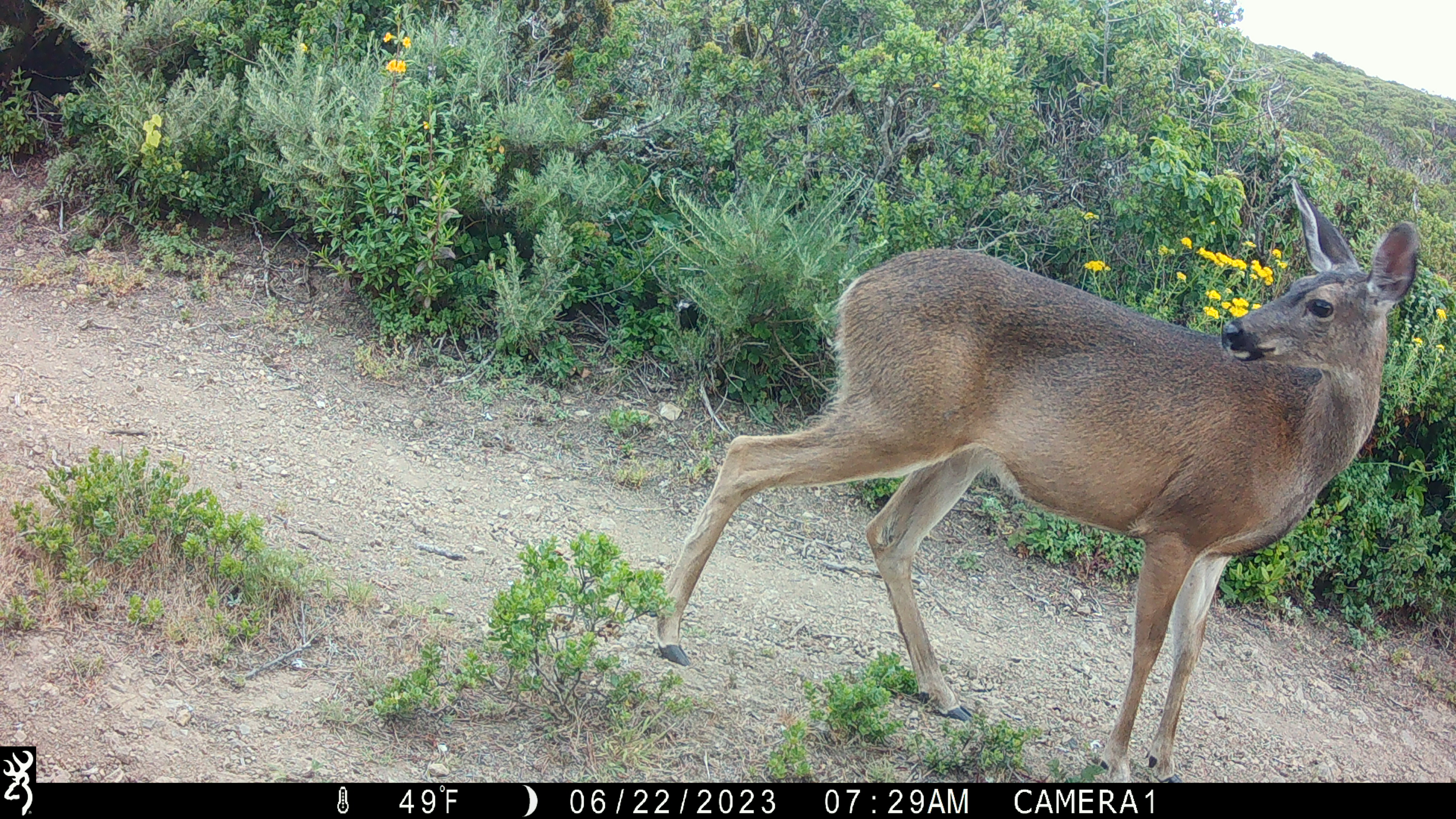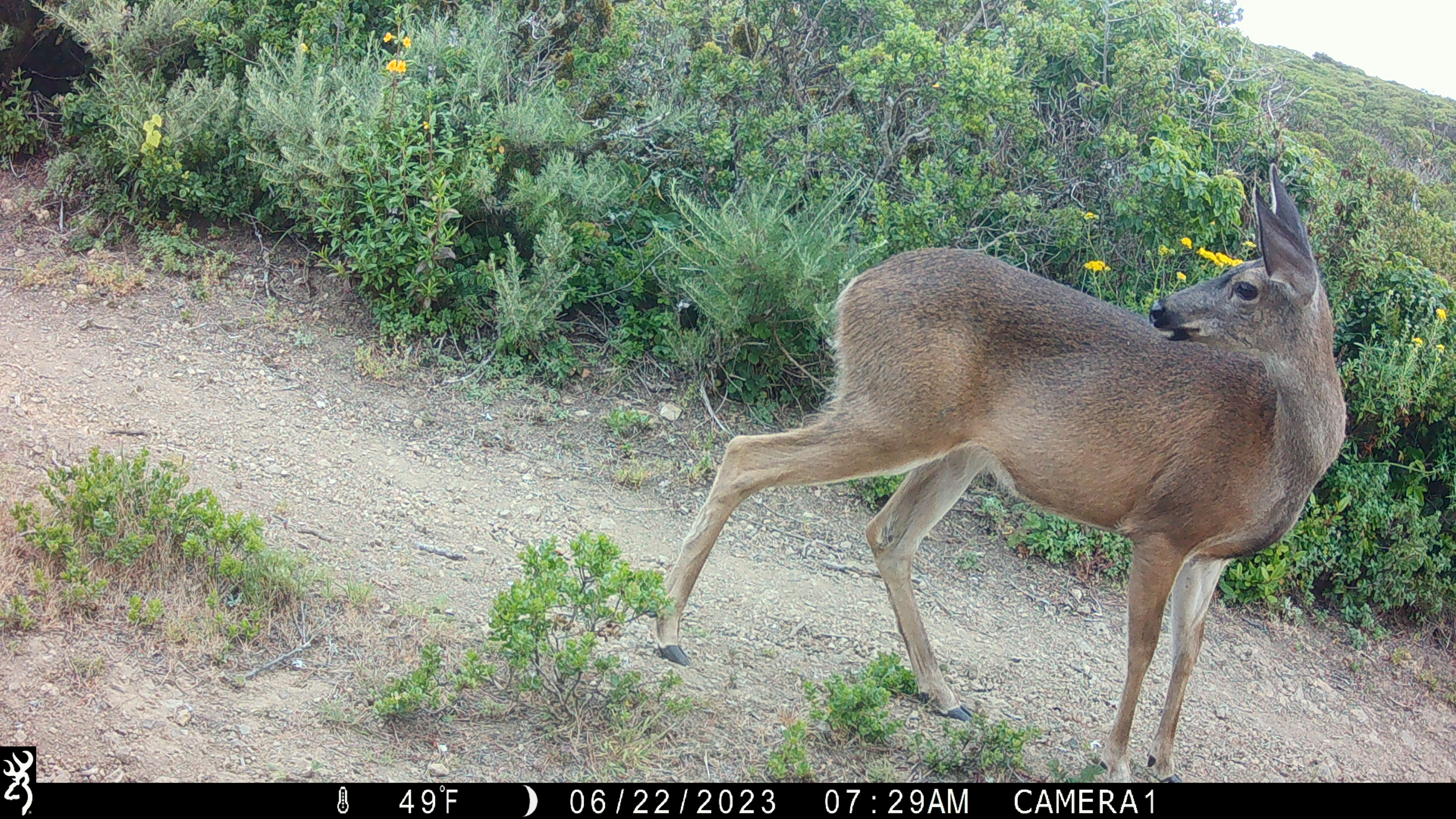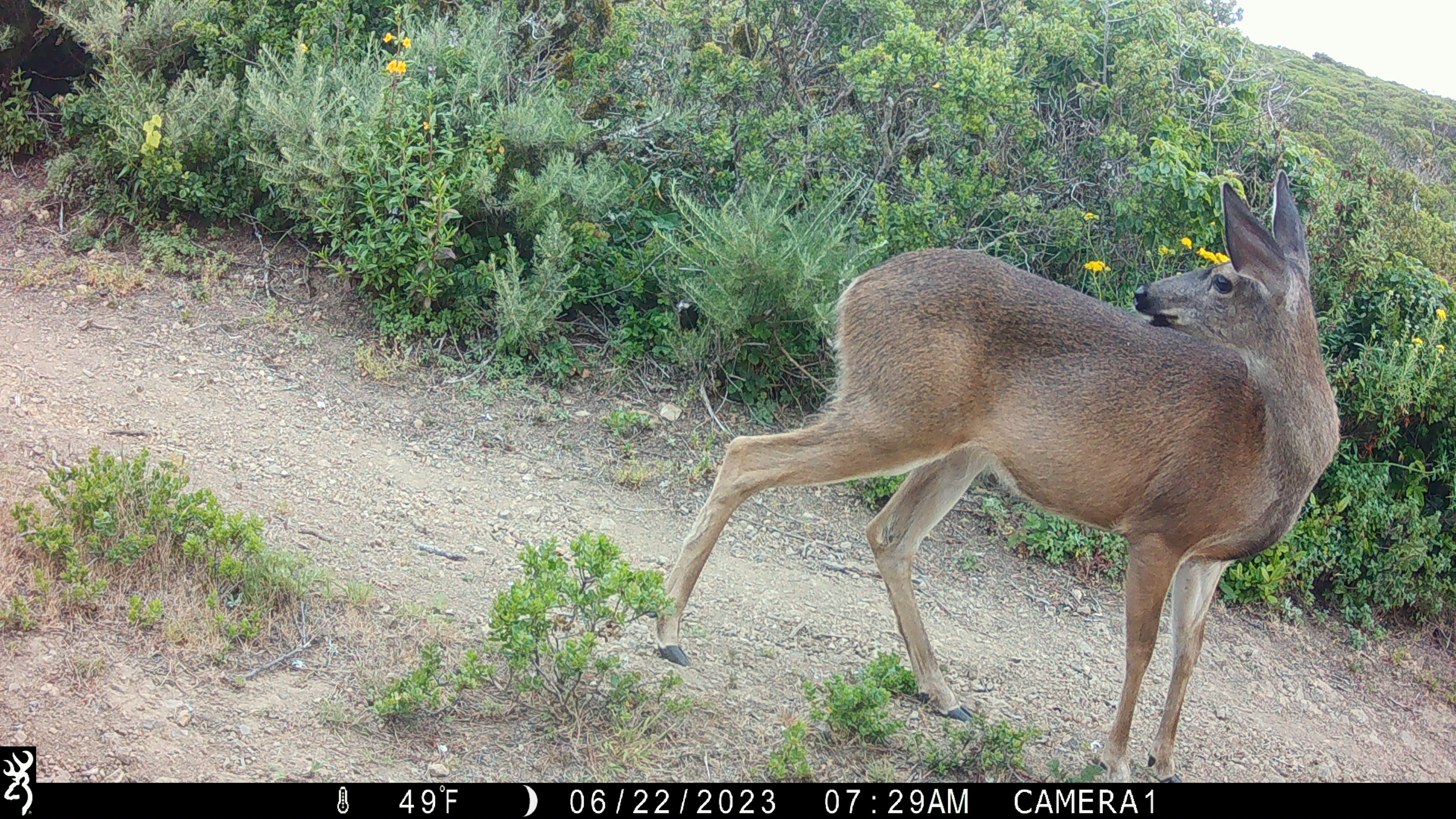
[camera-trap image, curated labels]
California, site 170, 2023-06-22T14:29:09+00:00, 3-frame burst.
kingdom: Animalia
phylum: Chordata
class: Mammalia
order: Artiodactyla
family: Cervidae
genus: Odocoileus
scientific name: Odocoileus hemionus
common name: mule deer